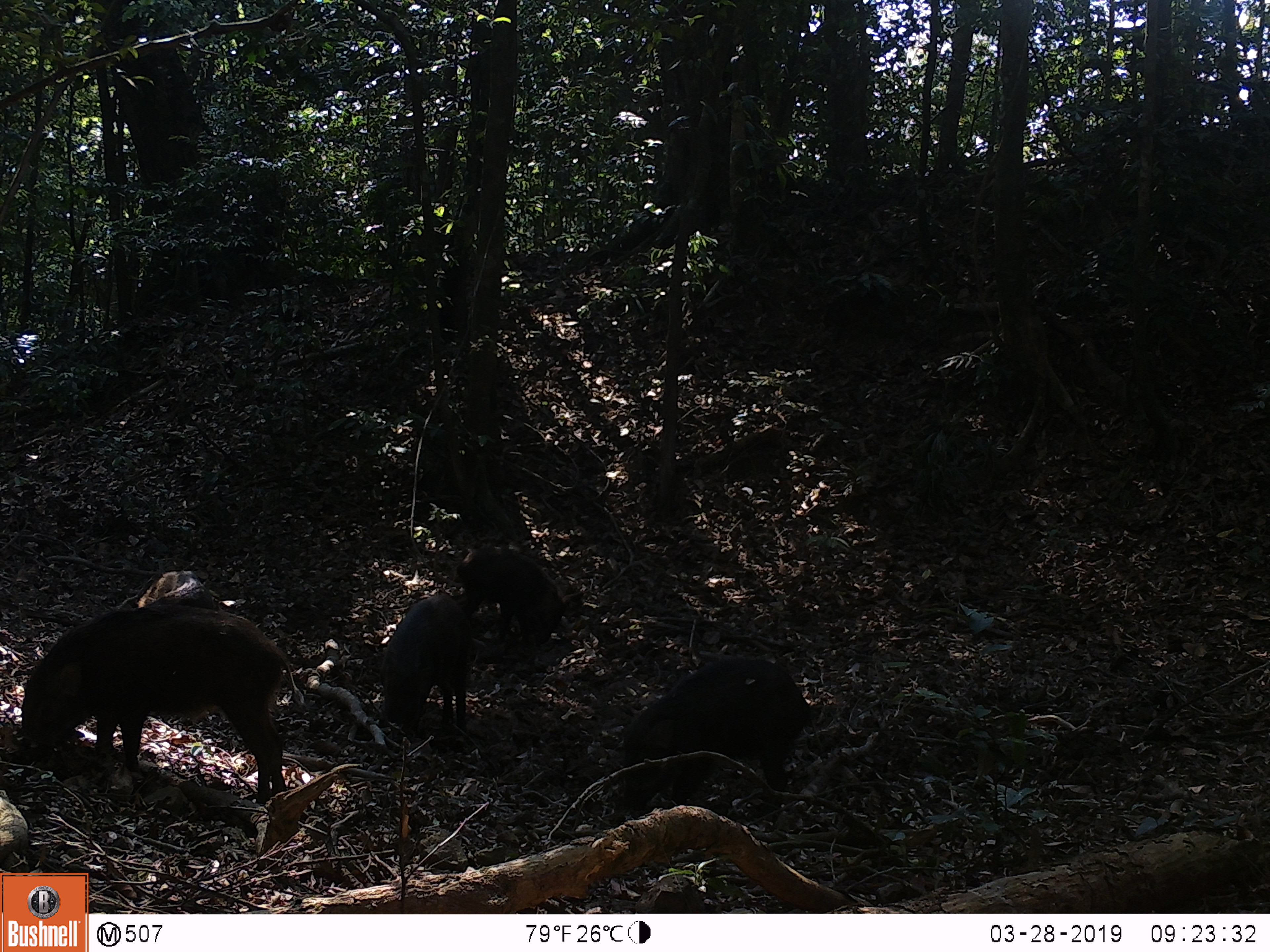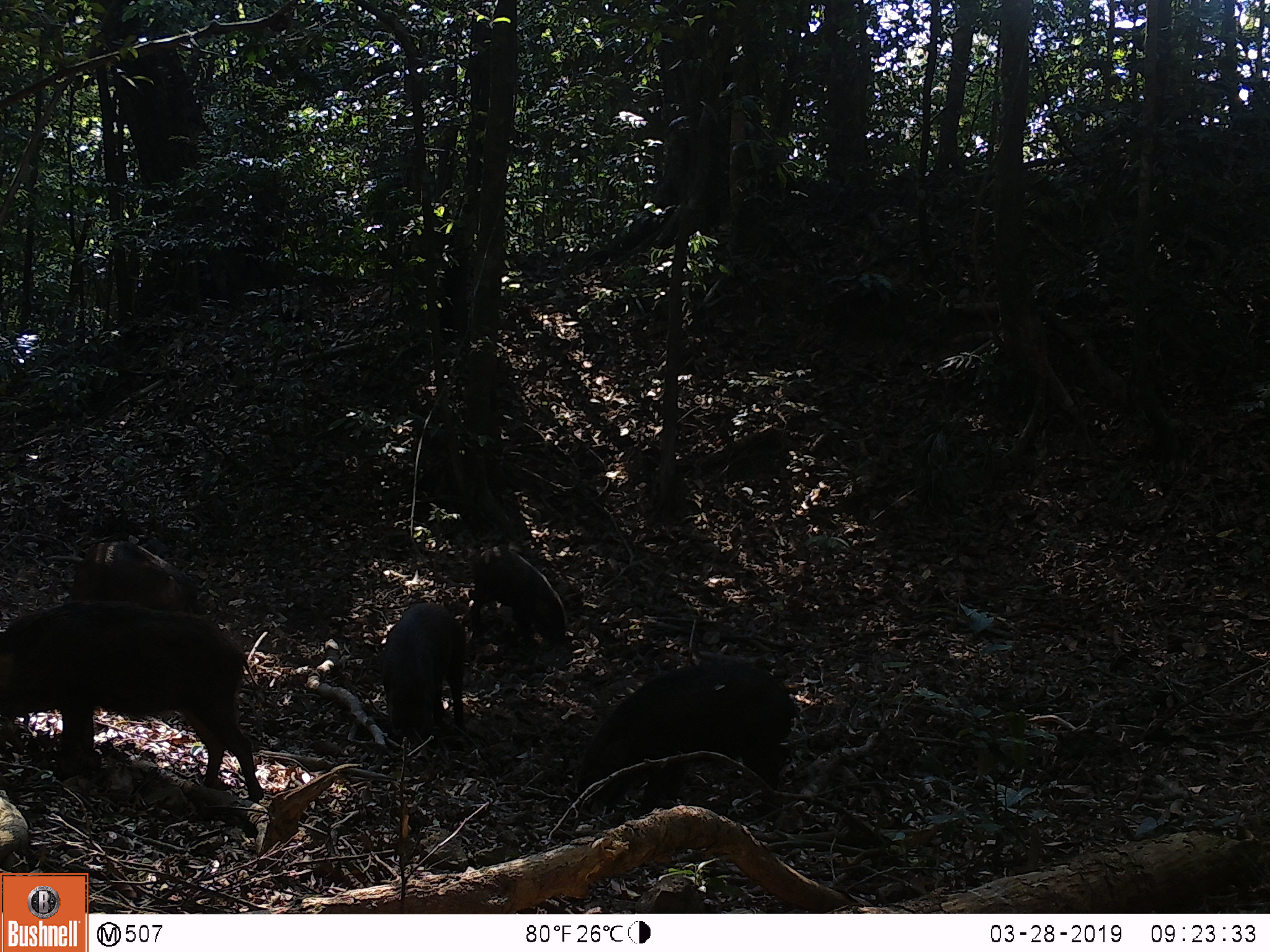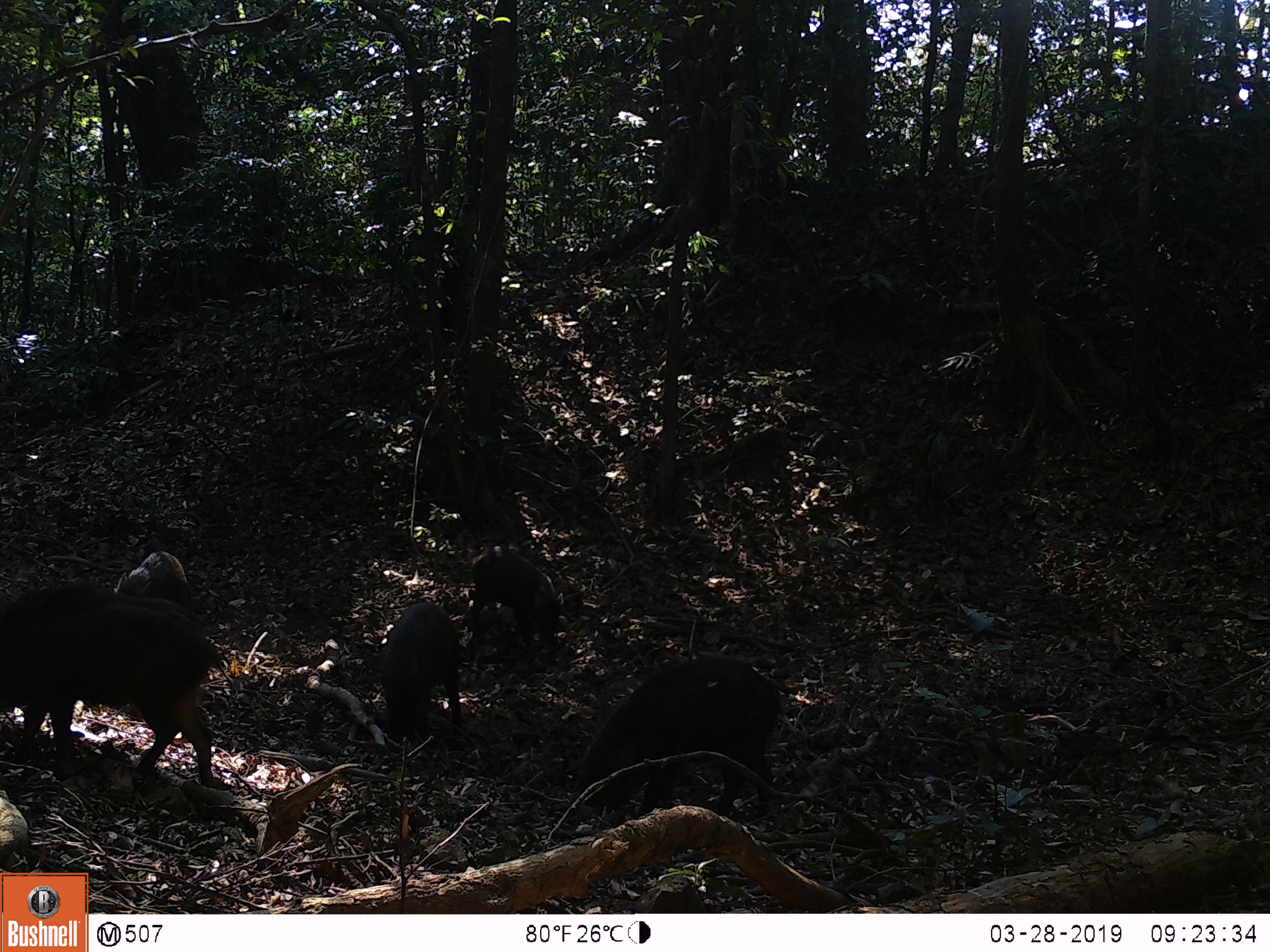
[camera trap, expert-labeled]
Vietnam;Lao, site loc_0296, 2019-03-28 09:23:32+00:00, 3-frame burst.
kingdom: Animalia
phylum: Chordata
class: Mammalia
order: Artiodactyla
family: Suidae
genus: Sus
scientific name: Sus scrofa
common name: eurasian wild pig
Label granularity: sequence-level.